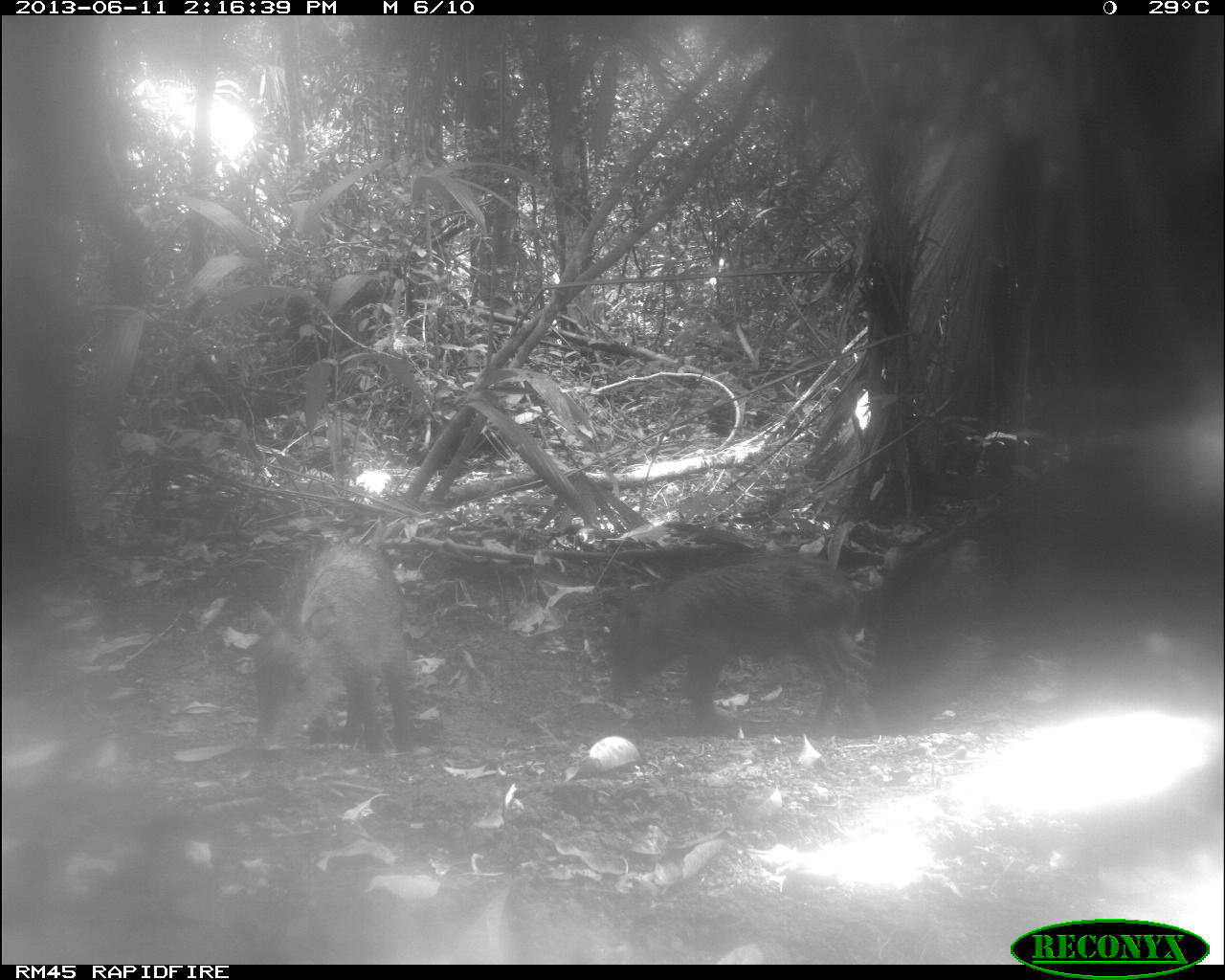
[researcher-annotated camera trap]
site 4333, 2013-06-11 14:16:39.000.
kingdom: Animalia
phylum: Chordata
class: Mammalia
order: Artiodactyla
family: Tayassuidae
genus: Tayassu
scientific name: Tayassu pecari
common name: white-lipped peccary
Tayassu pecari (white-lipped peccary), count 4.